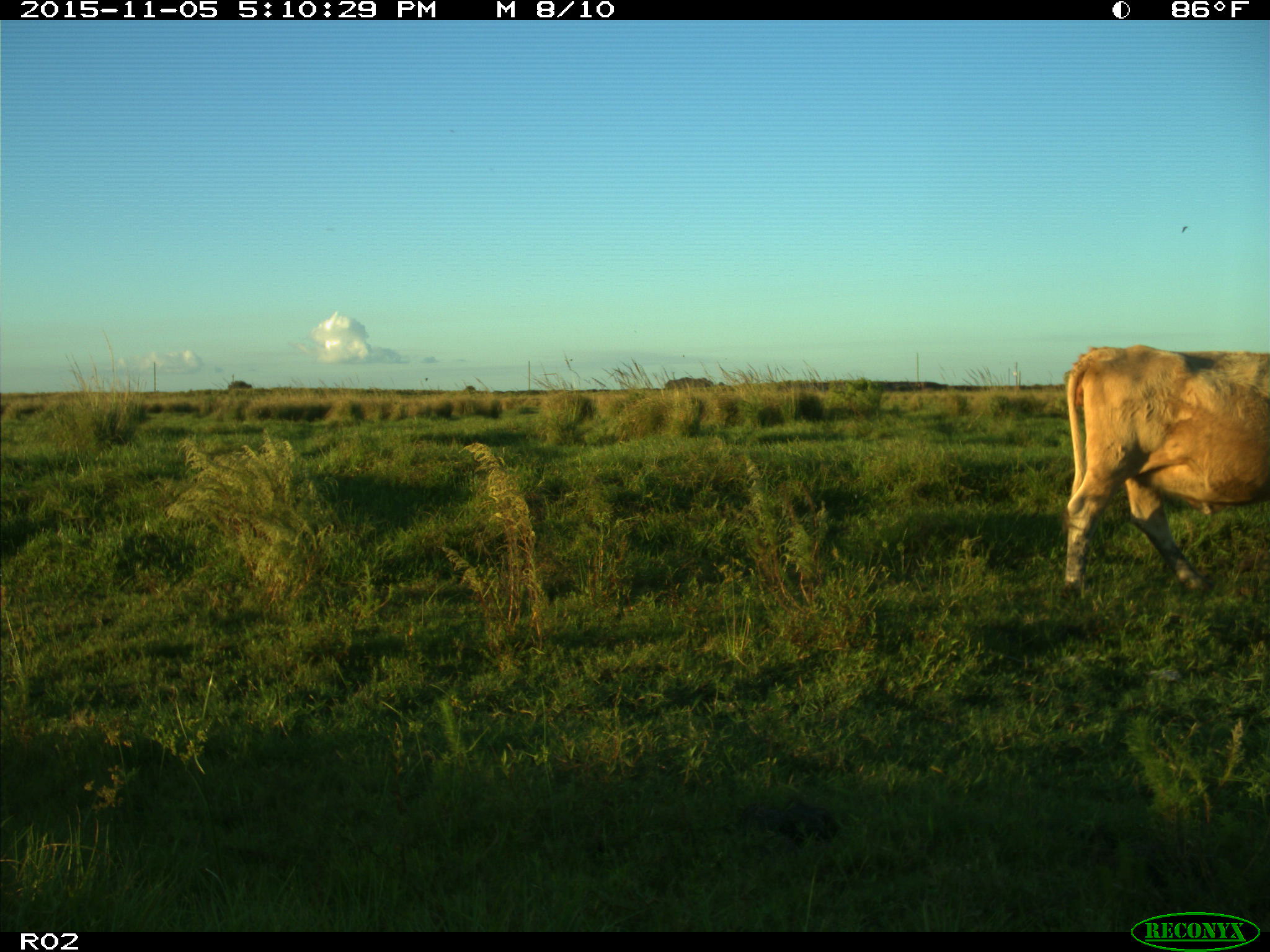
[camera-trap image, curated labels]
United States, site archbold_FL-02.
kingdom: Animalia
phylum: Chordata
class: Mammalia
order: Artiodactyla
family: Bovidae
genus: Bos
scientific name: Bos taurus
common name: domestic cow